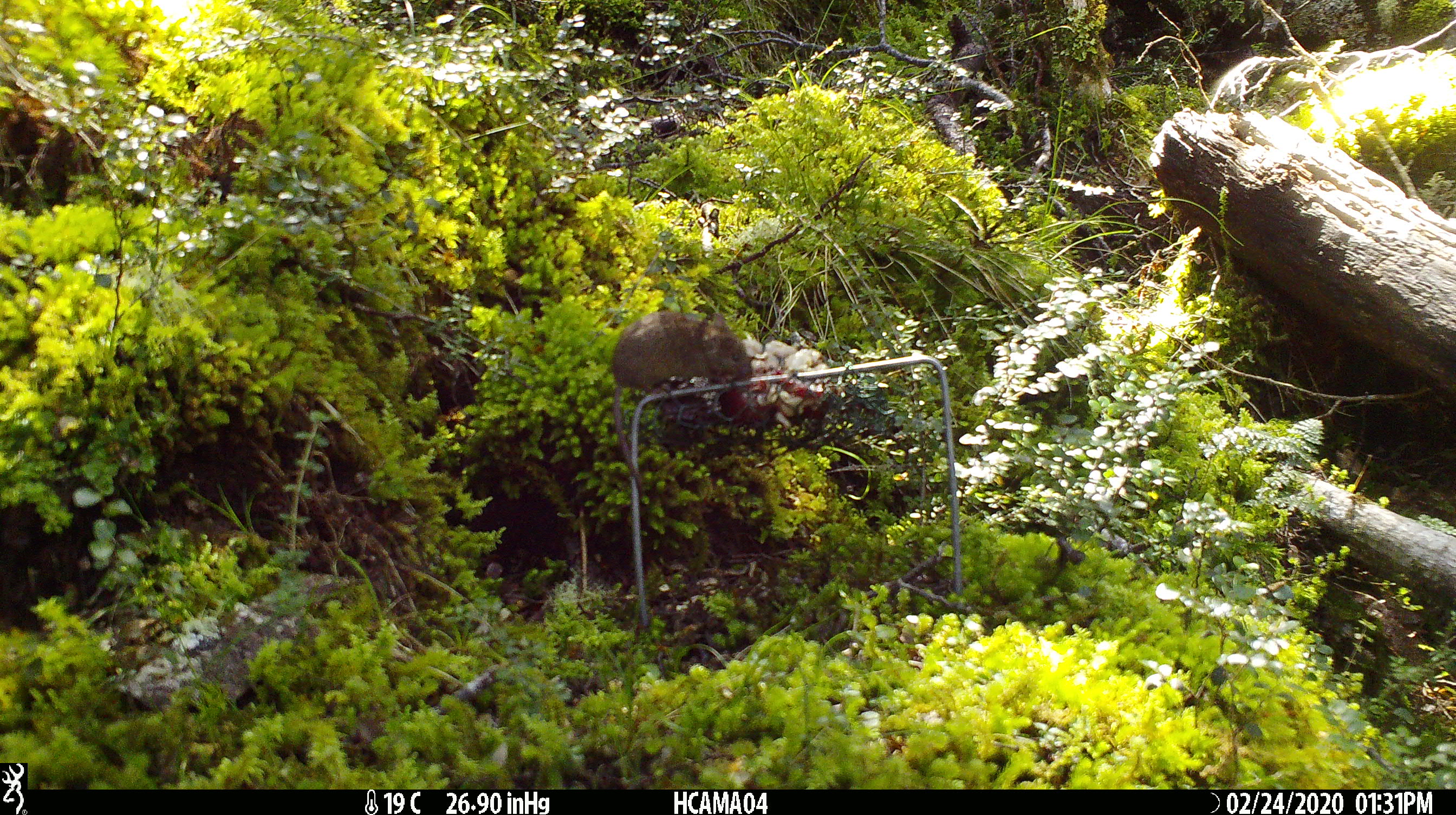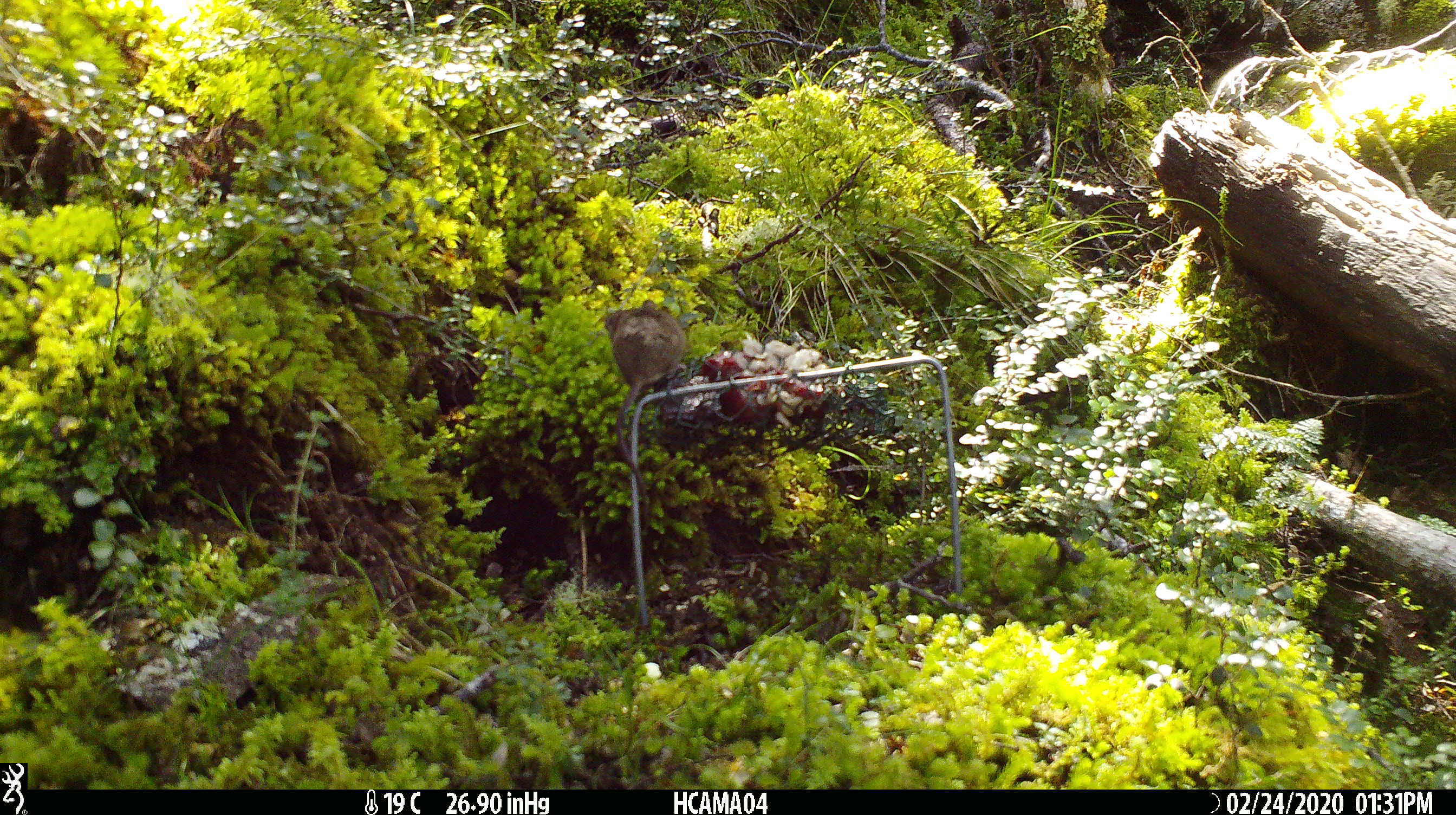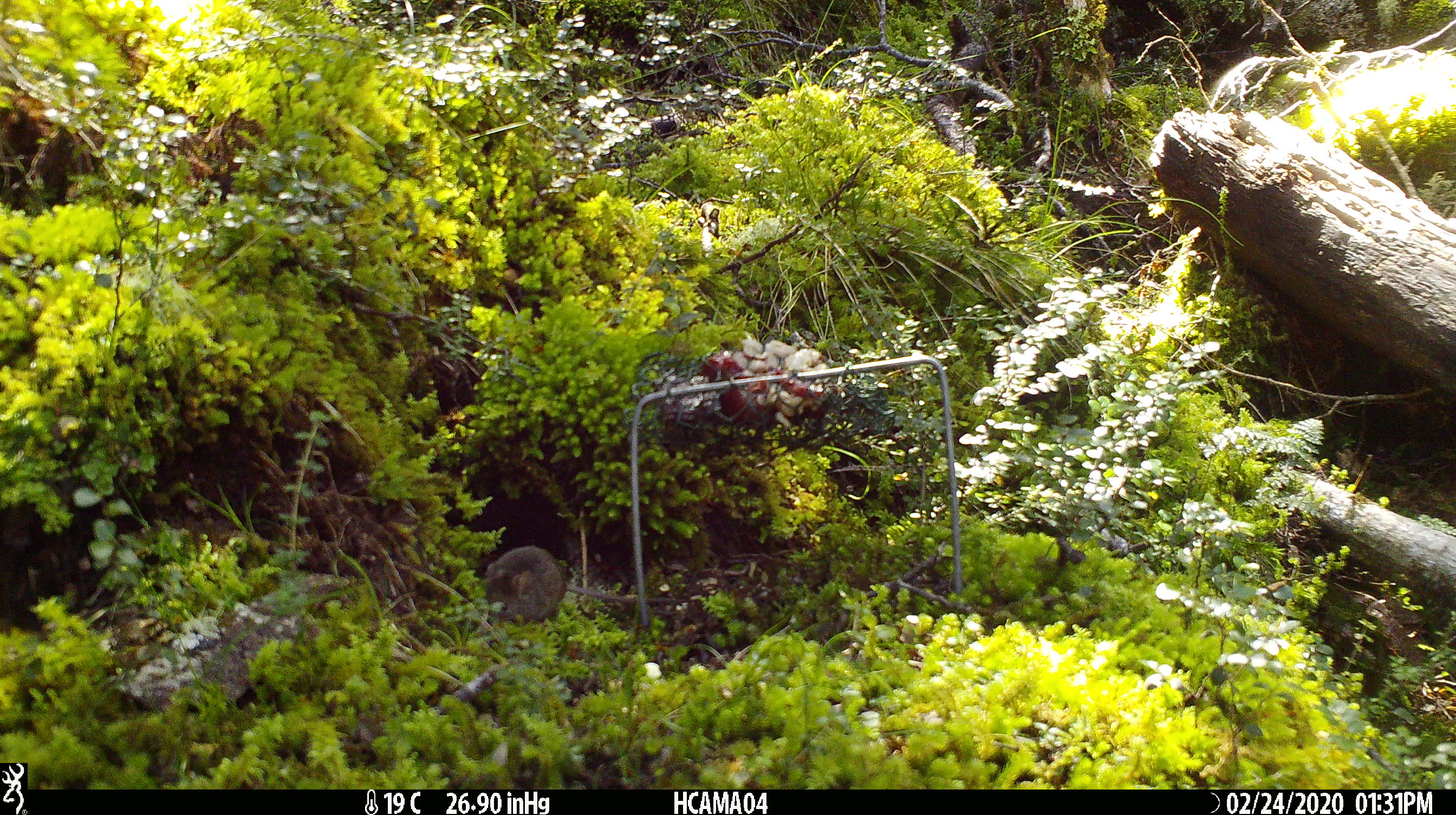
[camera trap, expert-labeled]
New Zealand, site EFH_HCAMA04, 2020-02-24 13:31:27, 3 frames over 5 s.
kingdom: Animalia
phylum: Chordata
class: Mammalia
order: Rodentia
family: Muridae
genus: Mus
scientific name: Mus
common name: mouse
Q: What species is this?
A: Mouse (Mus).